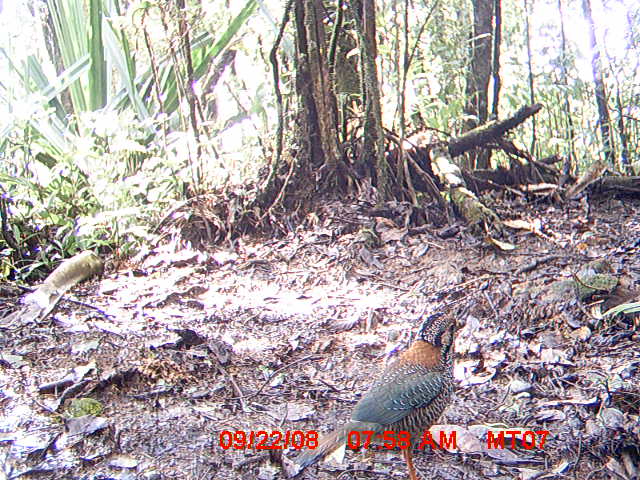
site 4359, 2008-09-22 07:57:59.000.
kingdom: Animalia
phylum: Chordata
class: Aves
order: Coraciiformes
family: Brachypteraciidae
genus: Brachypteracias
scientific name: Brachypteracias squamiger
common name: scaly ground-roller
Brachypteracias squamiger (scaly ground-roller), count 1.